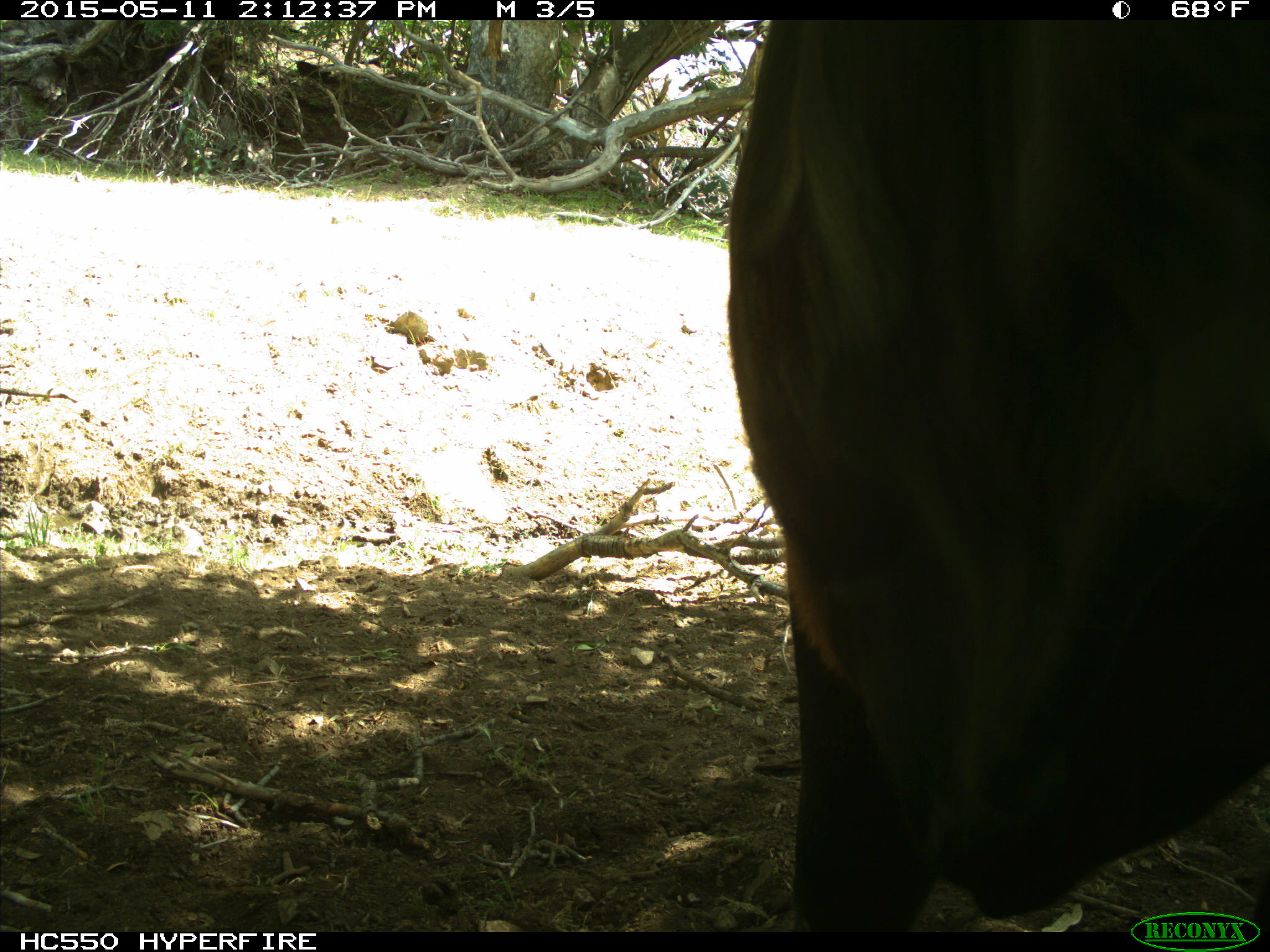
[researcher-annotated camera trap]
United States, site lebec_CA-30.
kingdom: Animalia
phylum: Chordata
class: Mammalia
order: Artiodactyla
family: Bovidae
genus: Bos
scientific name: Bos taurus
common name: domestic cow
Bos taurus (domestic cow).